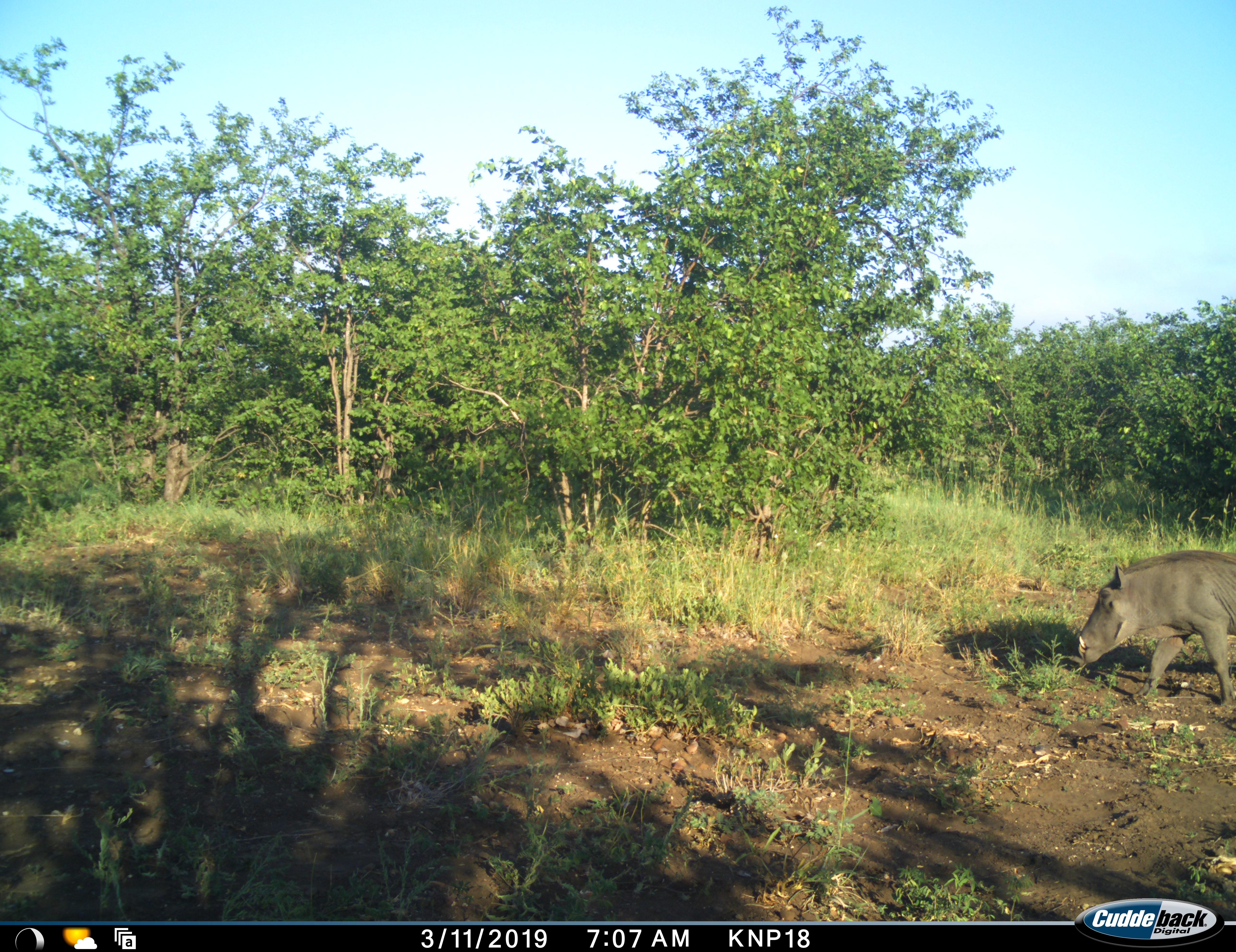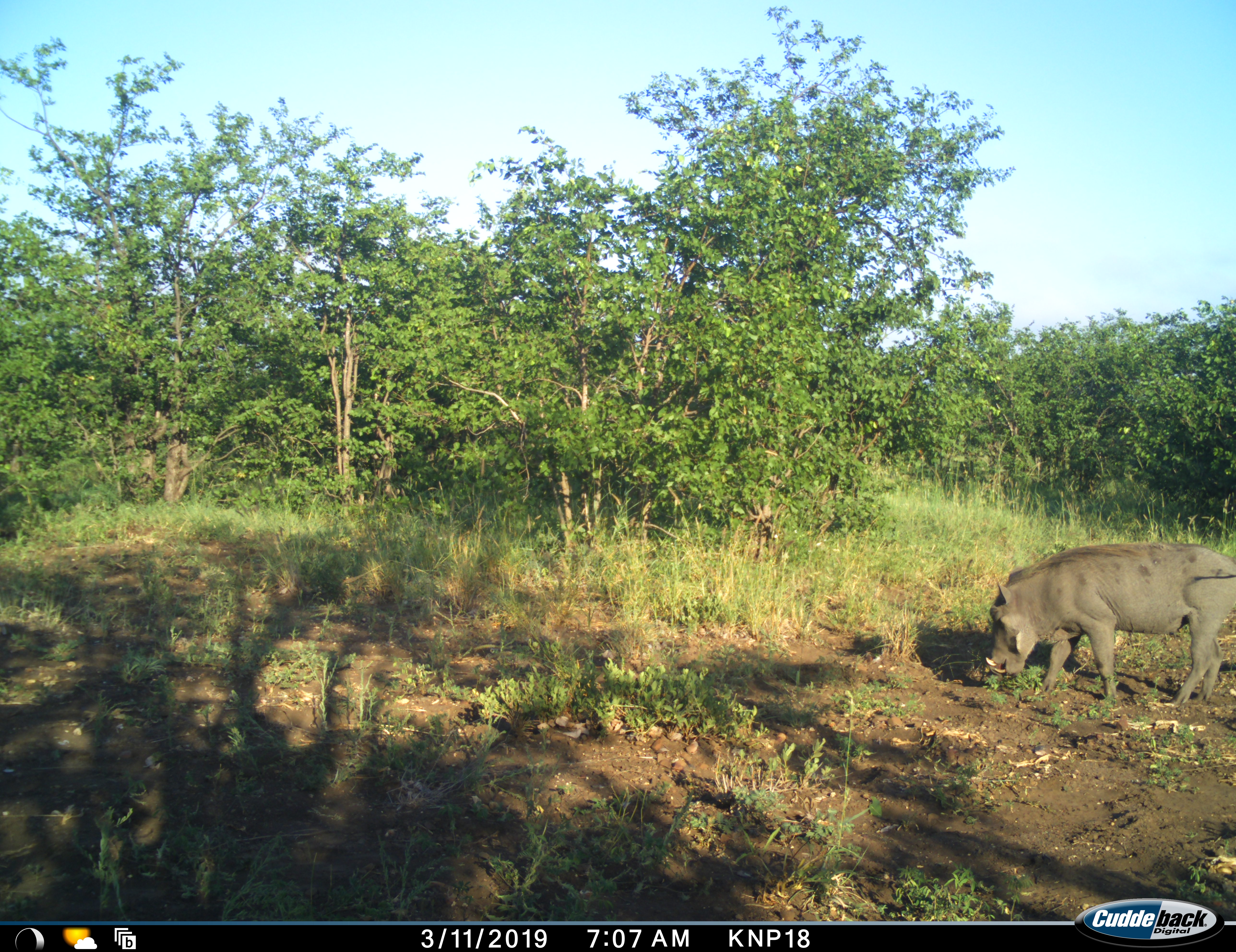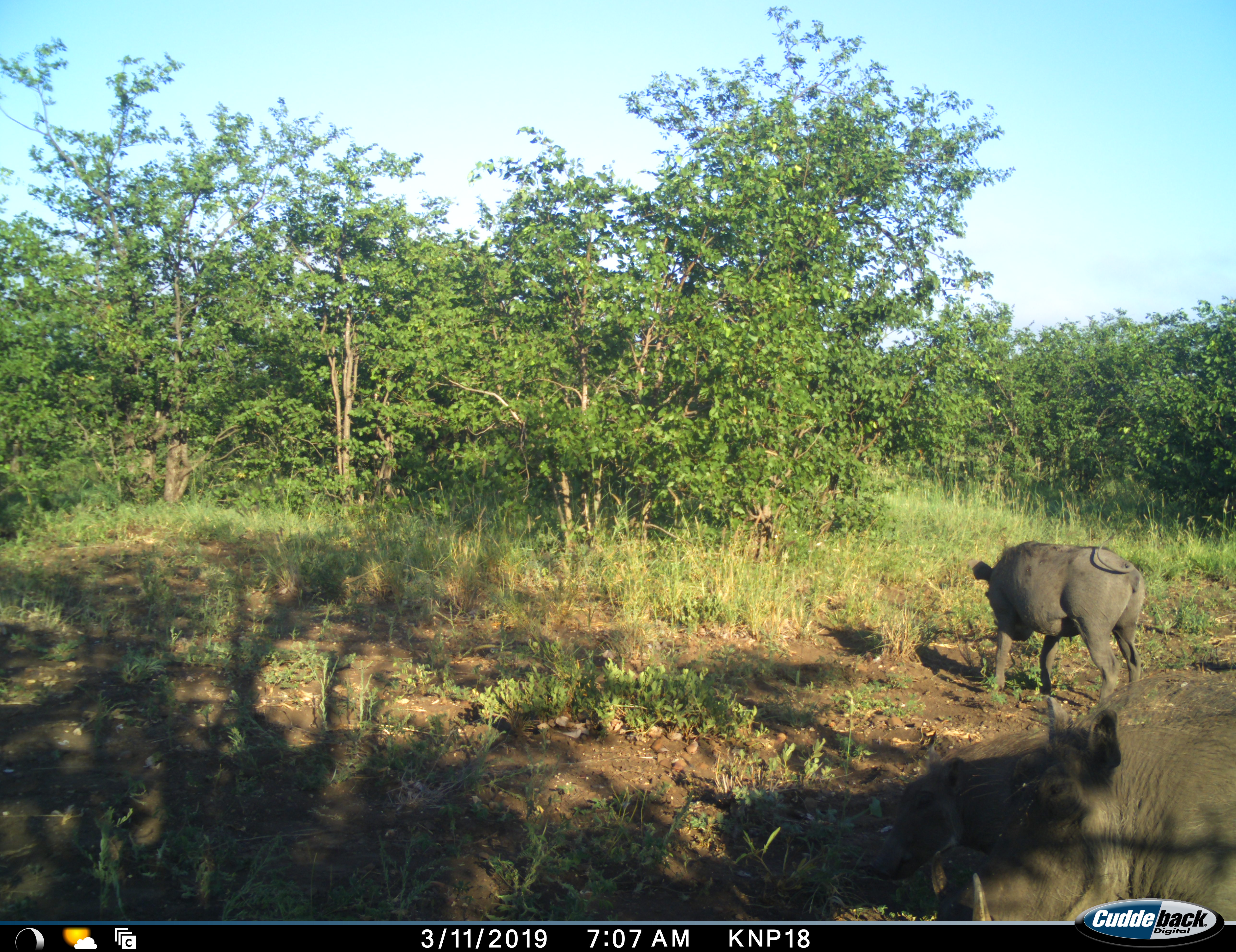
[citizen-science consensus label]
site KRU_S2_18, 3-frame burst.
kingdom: Animalia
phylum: Chordata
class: Mammalia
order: Artiodactyla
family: Suidae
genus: Phacochoerus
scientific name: Phacochoerus africanus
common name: warthog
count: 2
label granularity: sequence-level